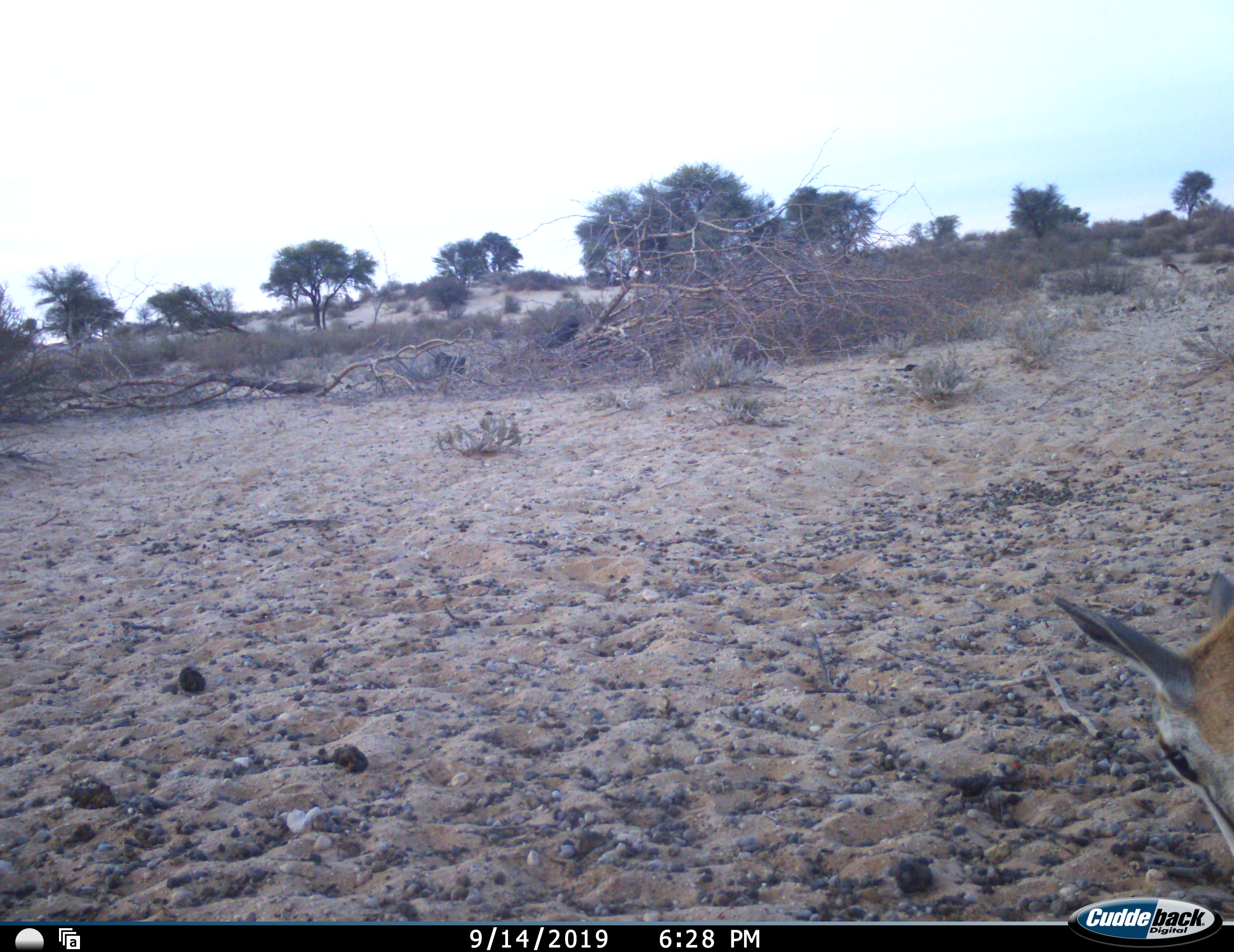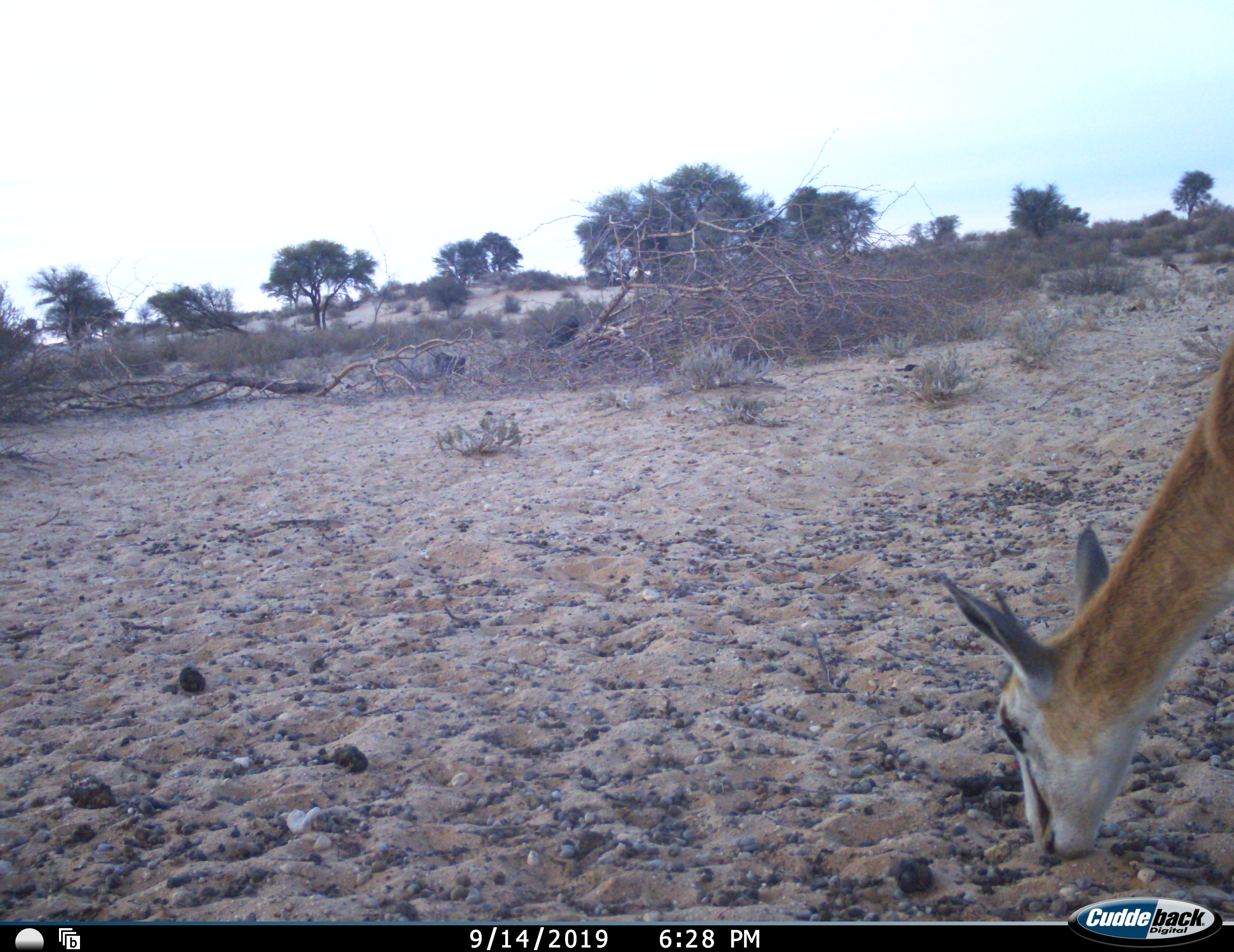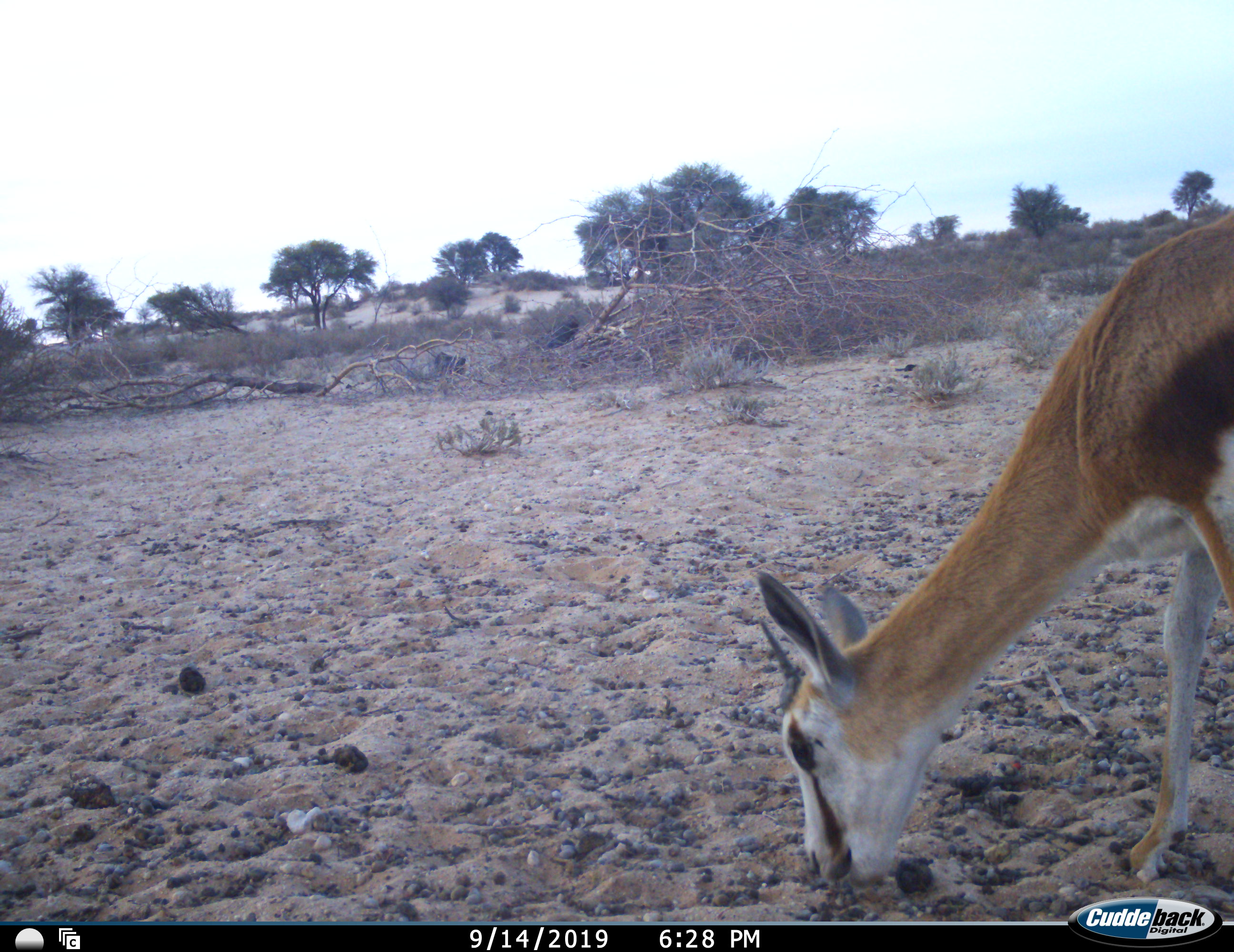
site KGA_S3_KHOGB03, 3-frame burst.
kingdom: Animalia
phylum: Chordata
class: Mammalia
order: Artiodactyla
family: Bovidae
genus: Antidorcas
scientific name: Antidorcas marsupialis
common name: springbok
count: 1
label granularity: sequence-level